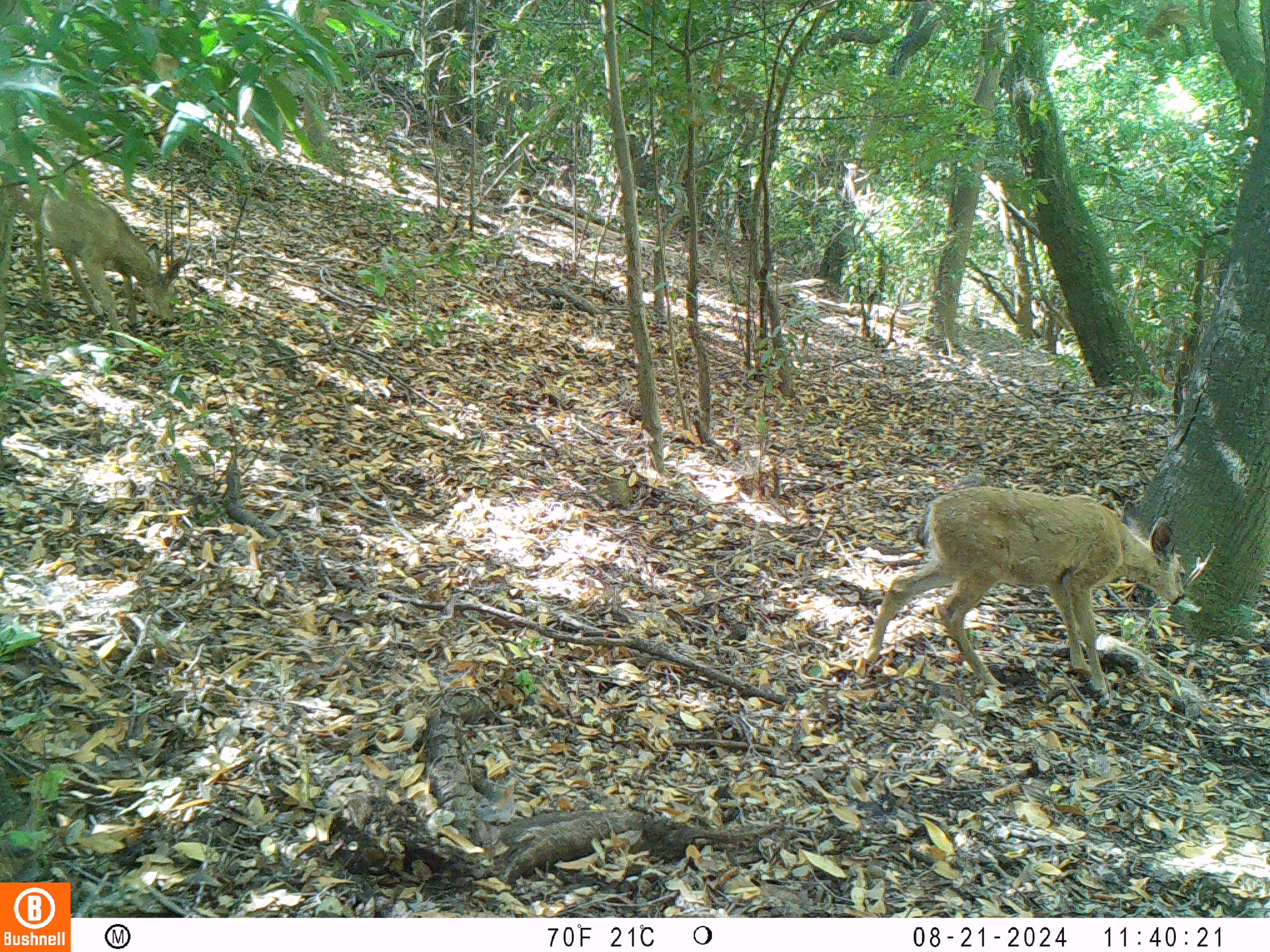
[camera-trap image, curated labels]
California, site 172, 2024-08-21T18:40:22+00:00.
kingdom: Animalia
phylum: Chordata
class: Mammalia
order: Artiodactyla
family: Cervidae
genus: Odocoileus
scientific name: Odocoileus hemionus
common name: mule deer